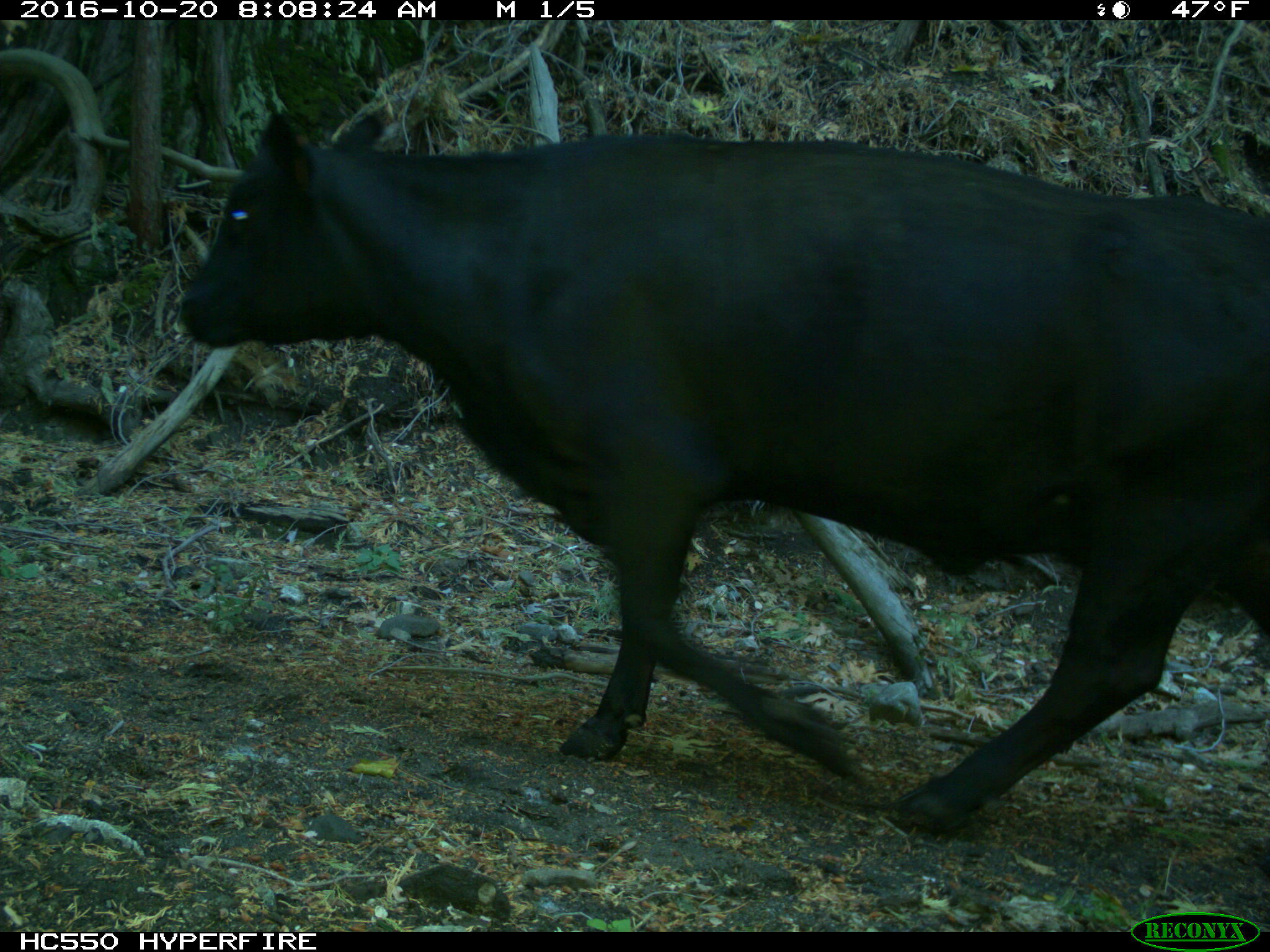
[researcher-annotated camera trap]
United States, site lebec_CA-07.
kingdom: Animalia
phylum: Chordata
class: Mammalia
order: Artiodactyla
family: Bovidae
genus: Bos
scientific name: Bos taurus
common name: domestic cow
Bos taurus (domestic cow).